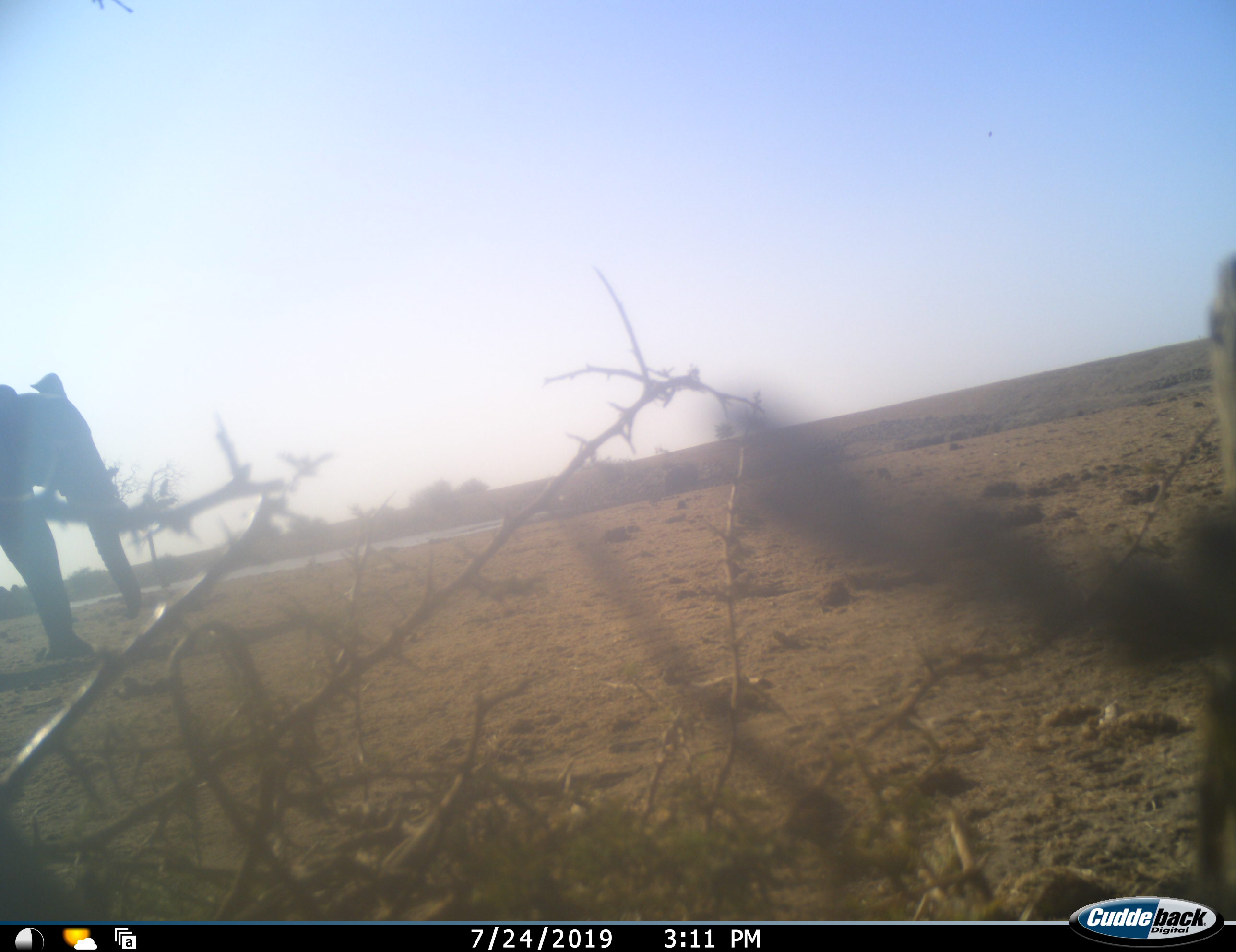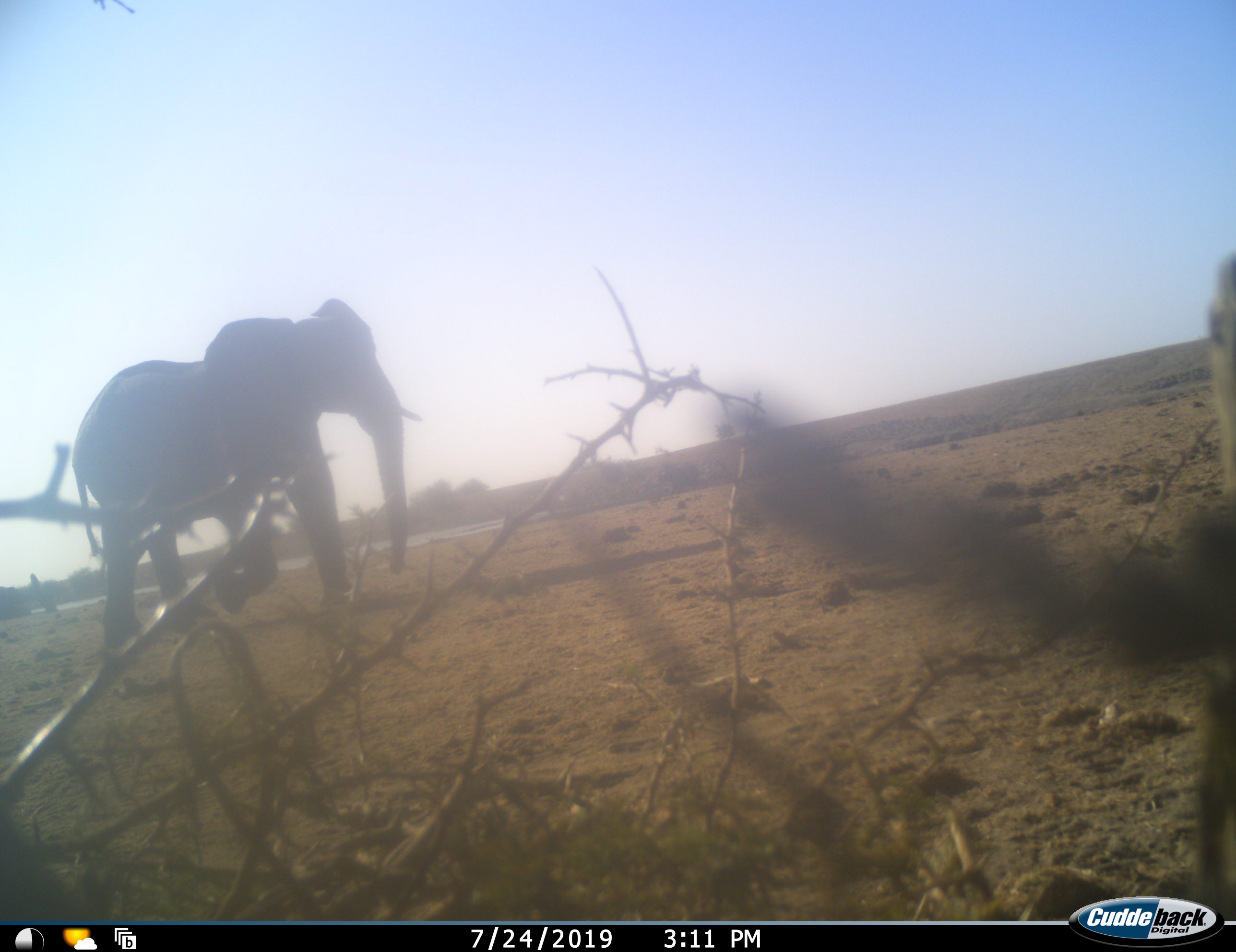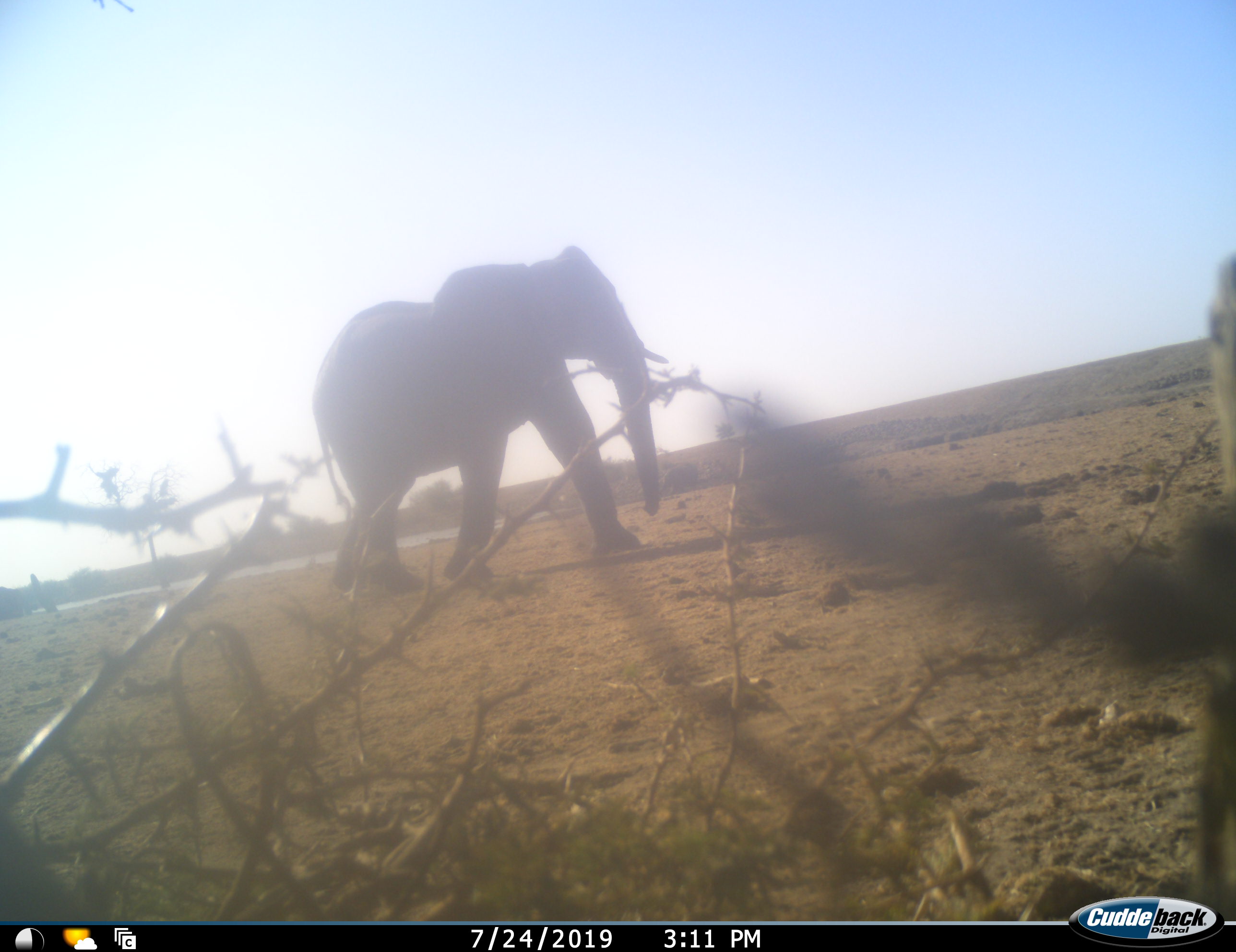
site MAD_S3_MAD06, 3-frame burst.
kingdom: Animalia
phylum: Chordata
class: Mammalia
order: Proboscidea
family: Elephantidae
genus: Loxodonta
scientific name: Loxodonta africana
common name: african bush elephant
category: elephant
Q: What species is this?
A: Elephant (african bush elephant) (Loxodonta africana).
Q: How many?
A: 1.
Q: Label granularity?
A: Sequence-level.